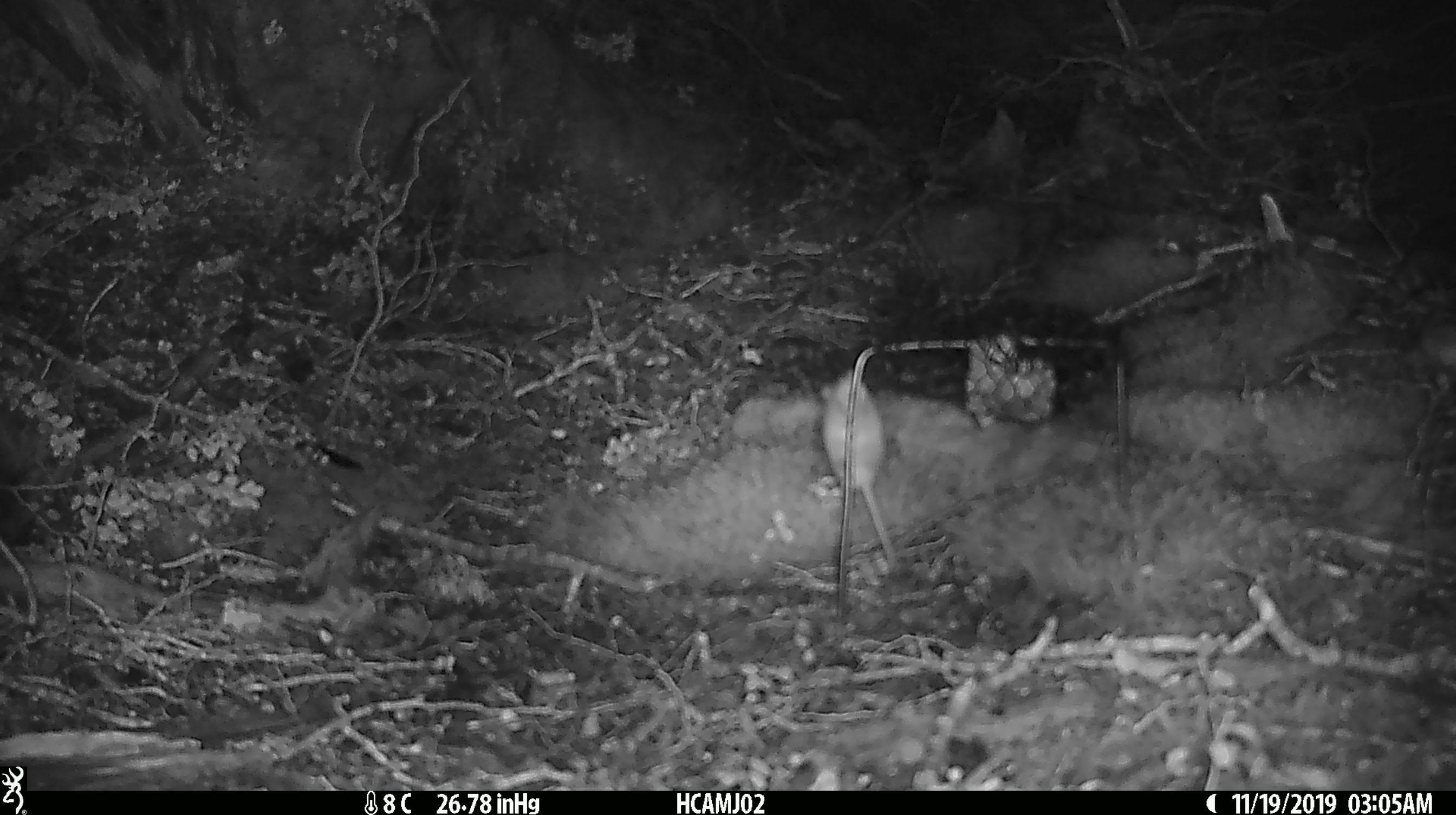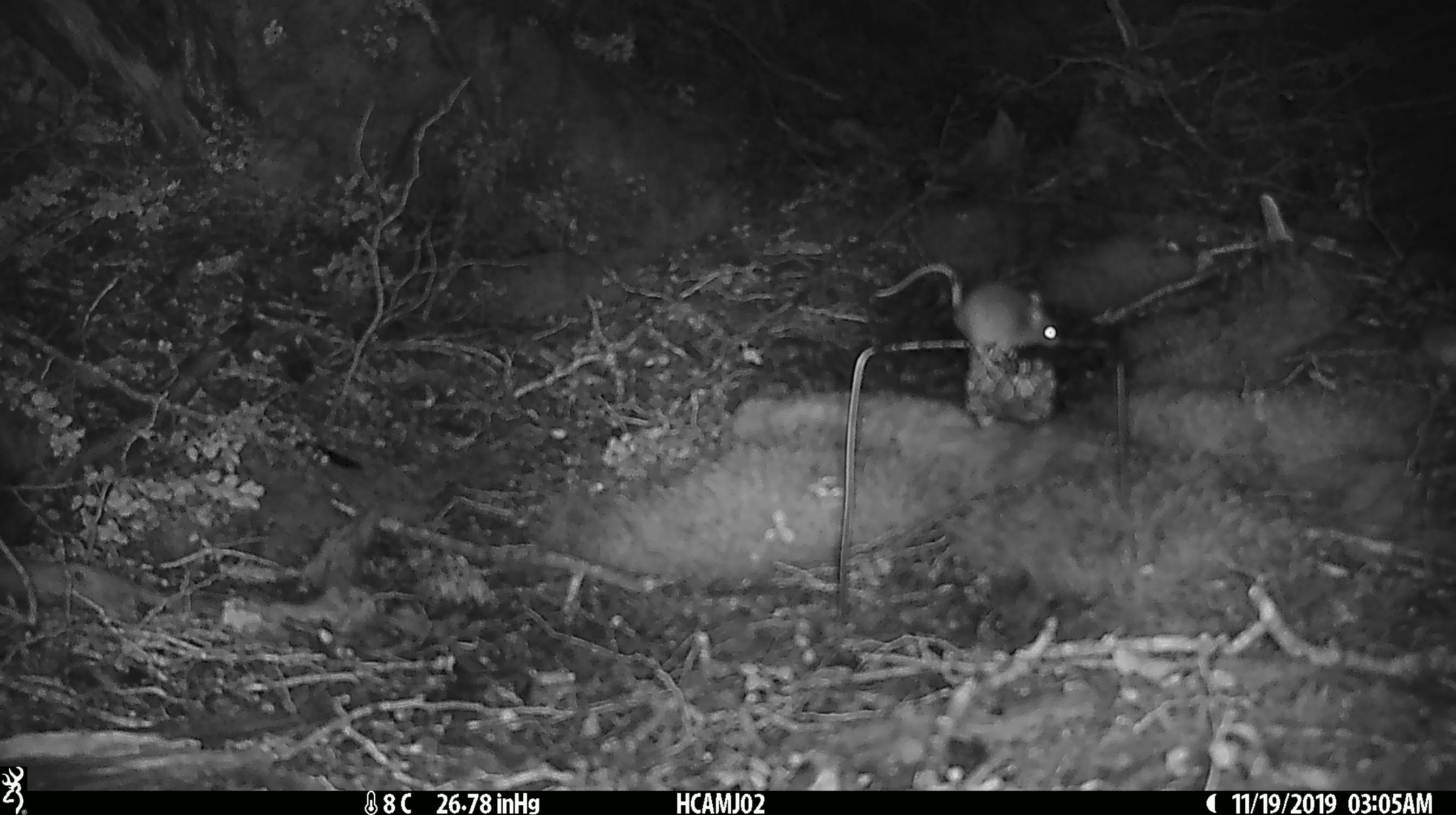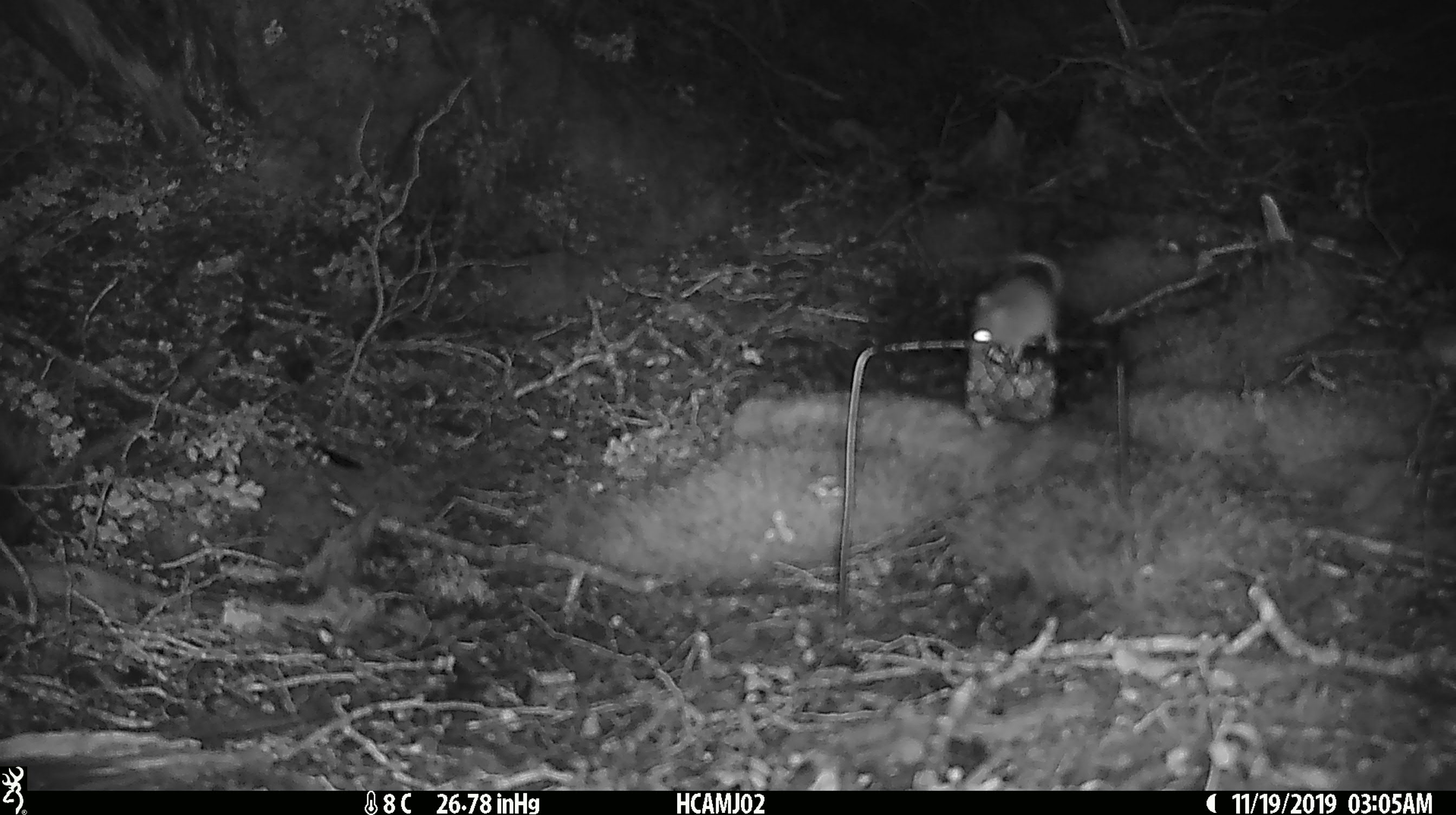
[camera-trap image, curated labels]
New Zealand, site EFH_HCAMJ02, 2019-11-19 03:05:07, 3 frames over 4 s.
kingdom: Animalia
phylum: Chordata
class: Mammalia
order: Rodentia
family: Muridae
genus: Mus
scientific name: Mus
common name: mouse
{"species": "mouse (Mus)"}